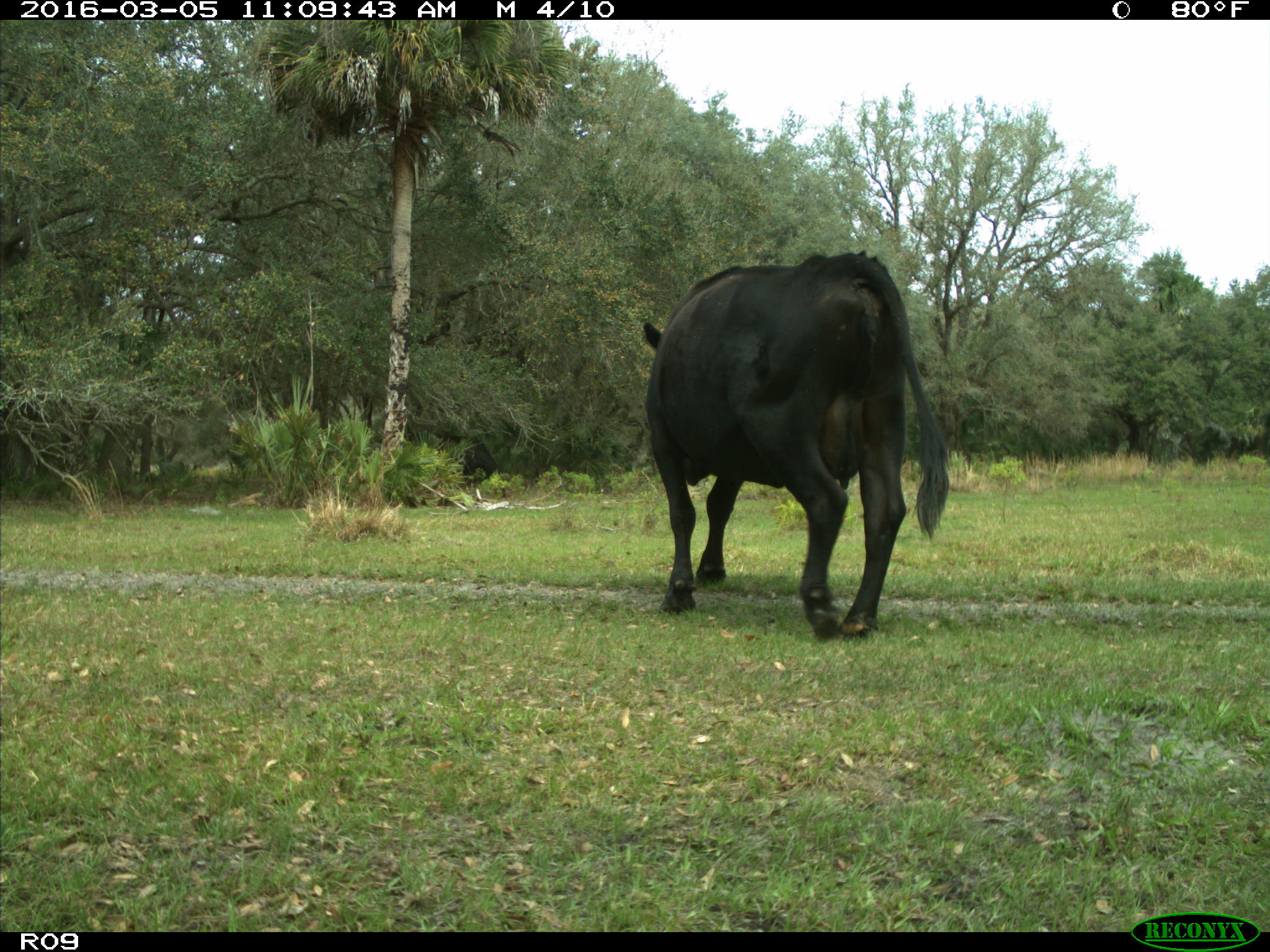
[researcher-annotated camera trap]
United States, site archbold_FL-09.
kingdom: Animalia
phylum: Chordata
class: Mammalia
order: Artiodactyla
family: Bovidae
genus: Bos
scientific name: Bos taurus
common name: domestic cow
Bos taurus (domestic cow).